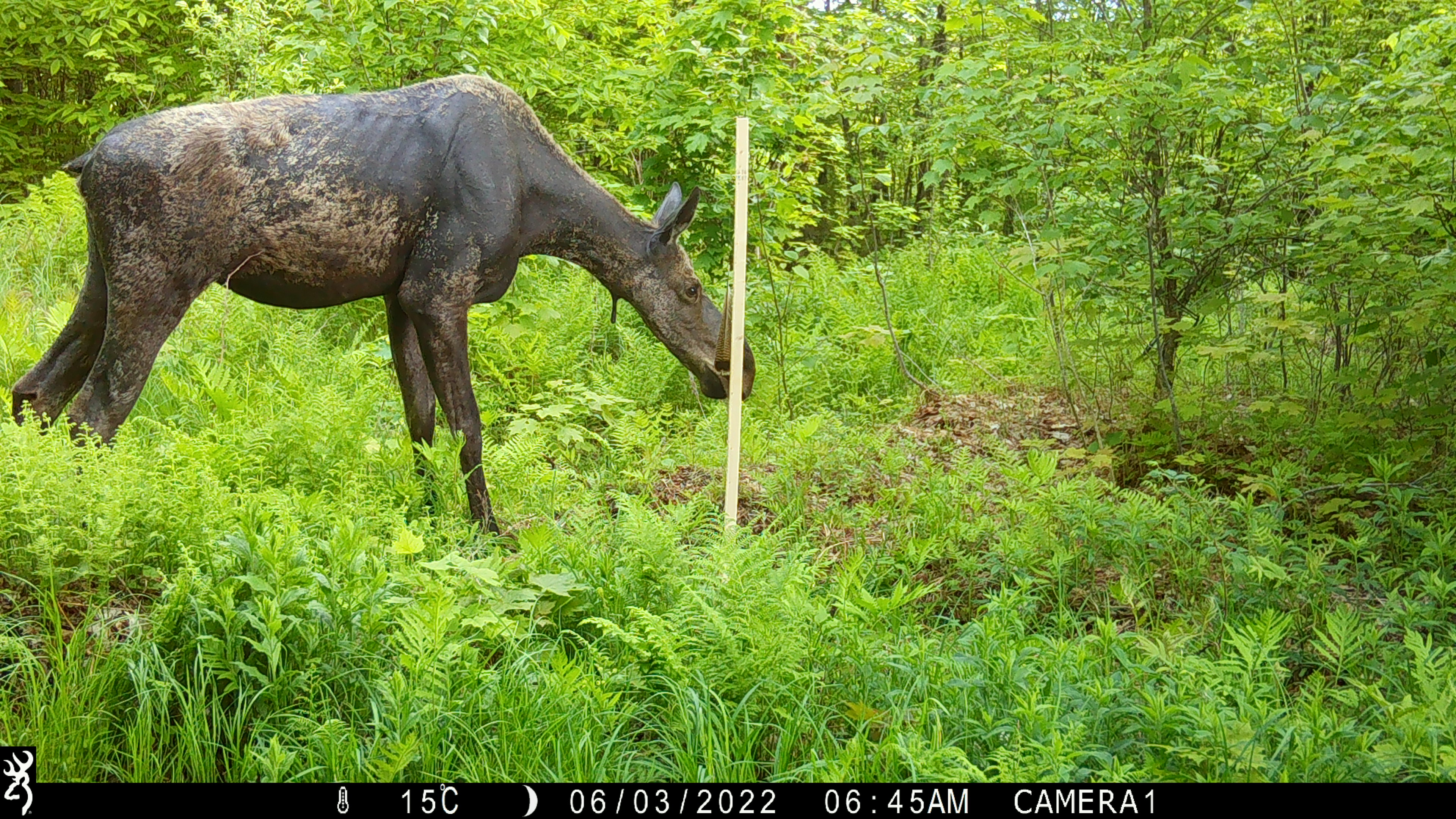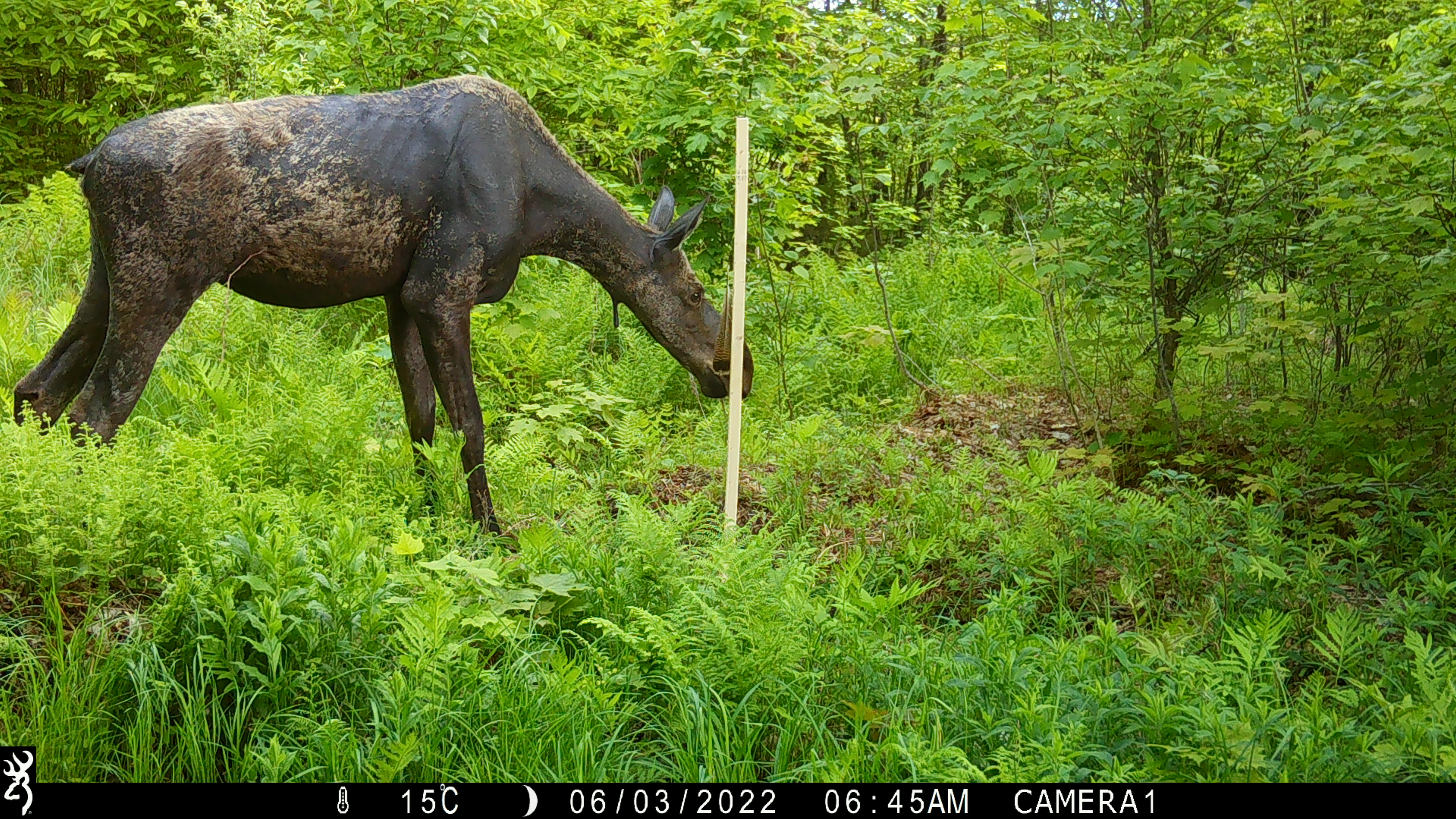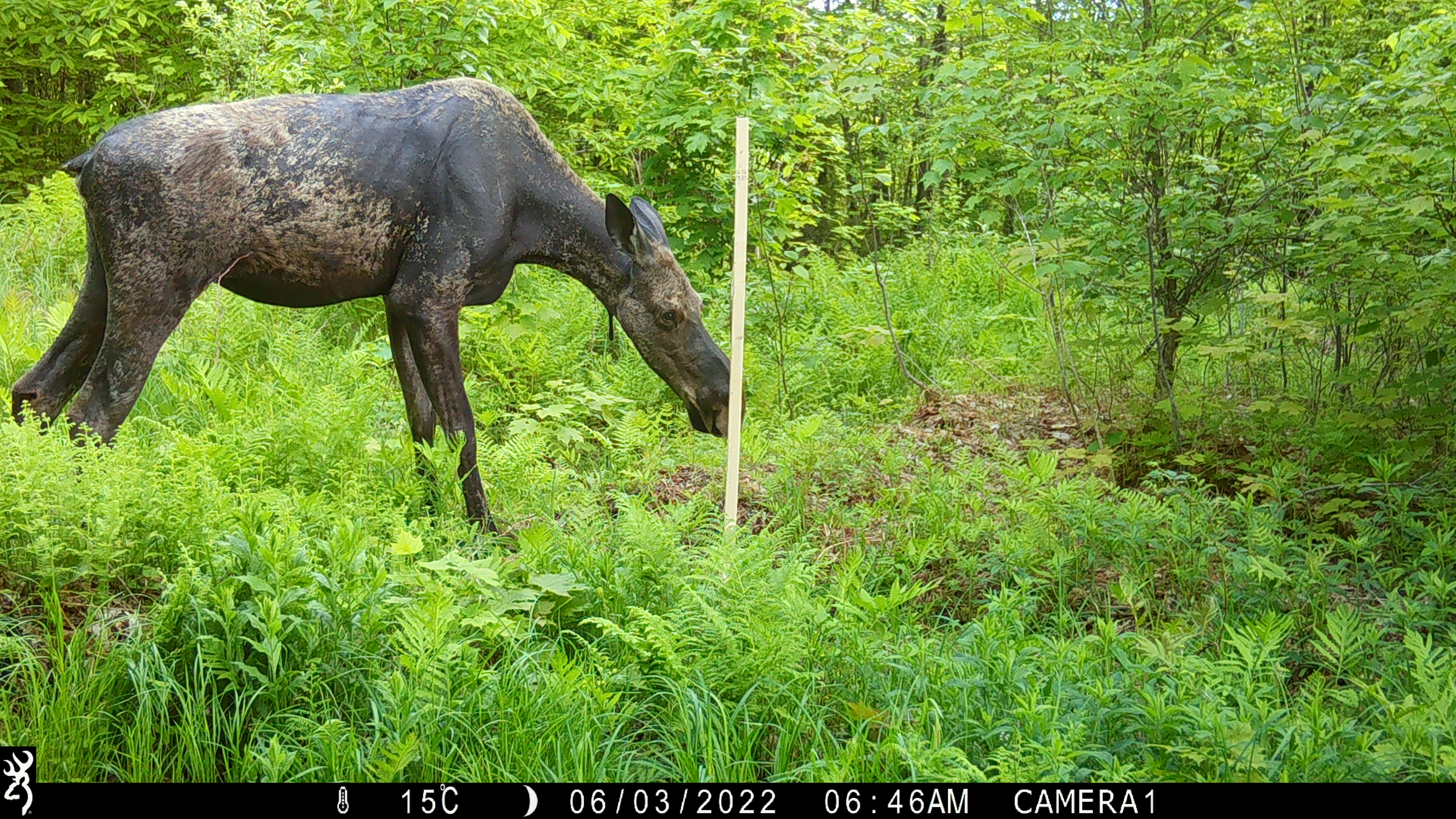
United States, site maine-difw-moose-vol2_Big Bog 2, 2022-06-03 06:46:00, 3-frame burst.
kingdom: Animalia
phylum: Chordata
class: Mammalia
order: Artiodactyla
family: Cervidae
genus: Alces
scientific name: Alces alces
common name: moose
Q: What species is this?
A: Moose (Alces alces).